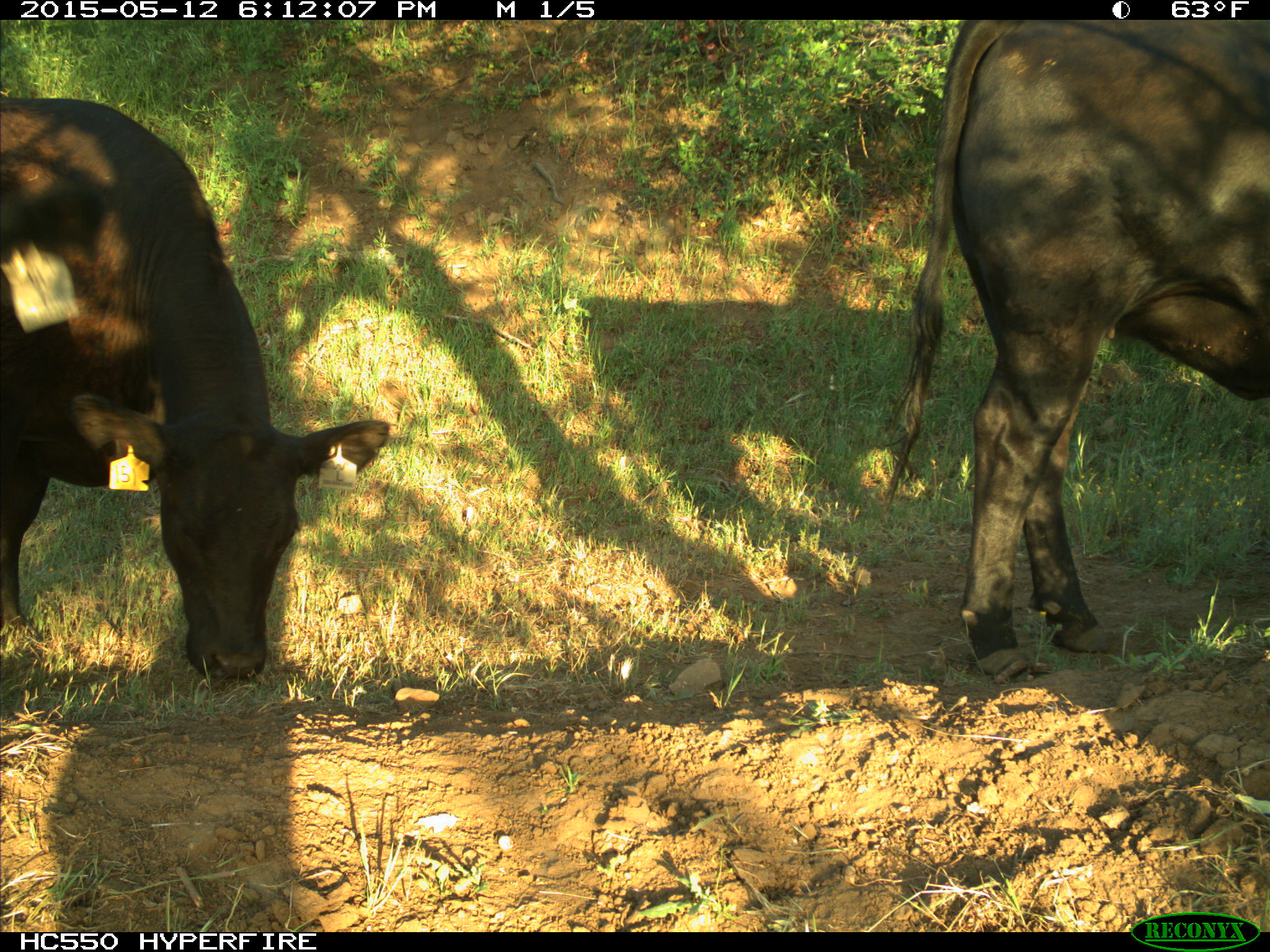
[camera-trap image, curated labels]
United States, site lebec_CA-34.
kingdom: Animalia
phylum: Chordata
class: Mammalia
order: Artiodactyla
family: Bovidae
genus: Bos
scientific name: Bos taurus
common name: domestic cow